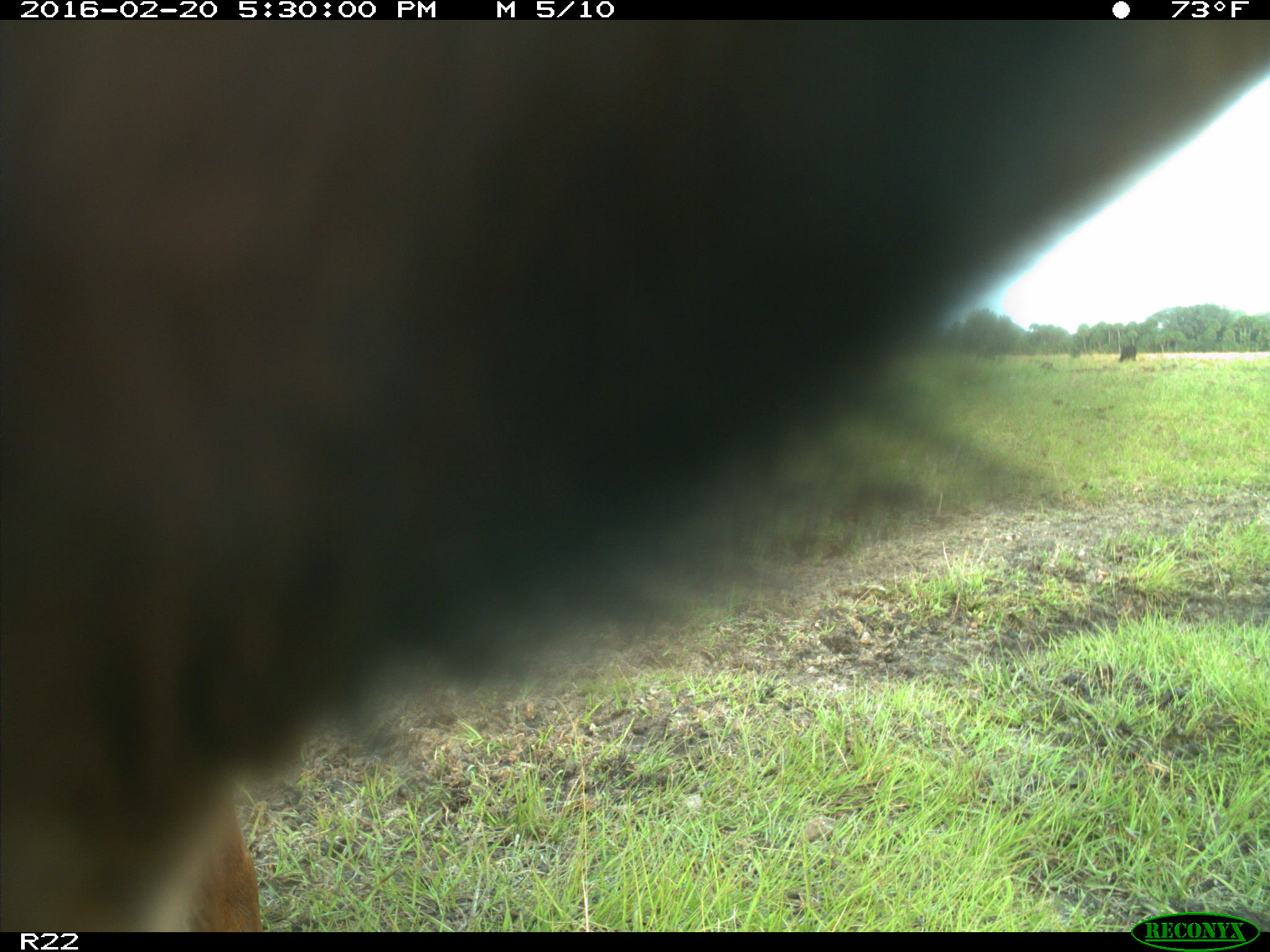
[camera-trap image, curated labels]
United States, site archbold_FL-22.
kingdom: Animalia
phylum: Chordata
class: Mammalia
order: Artiodactyla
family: Bovidae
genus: Bos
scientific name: Bos taurus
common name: domestic cow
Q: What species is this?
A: Bos taurus (domestic cow).